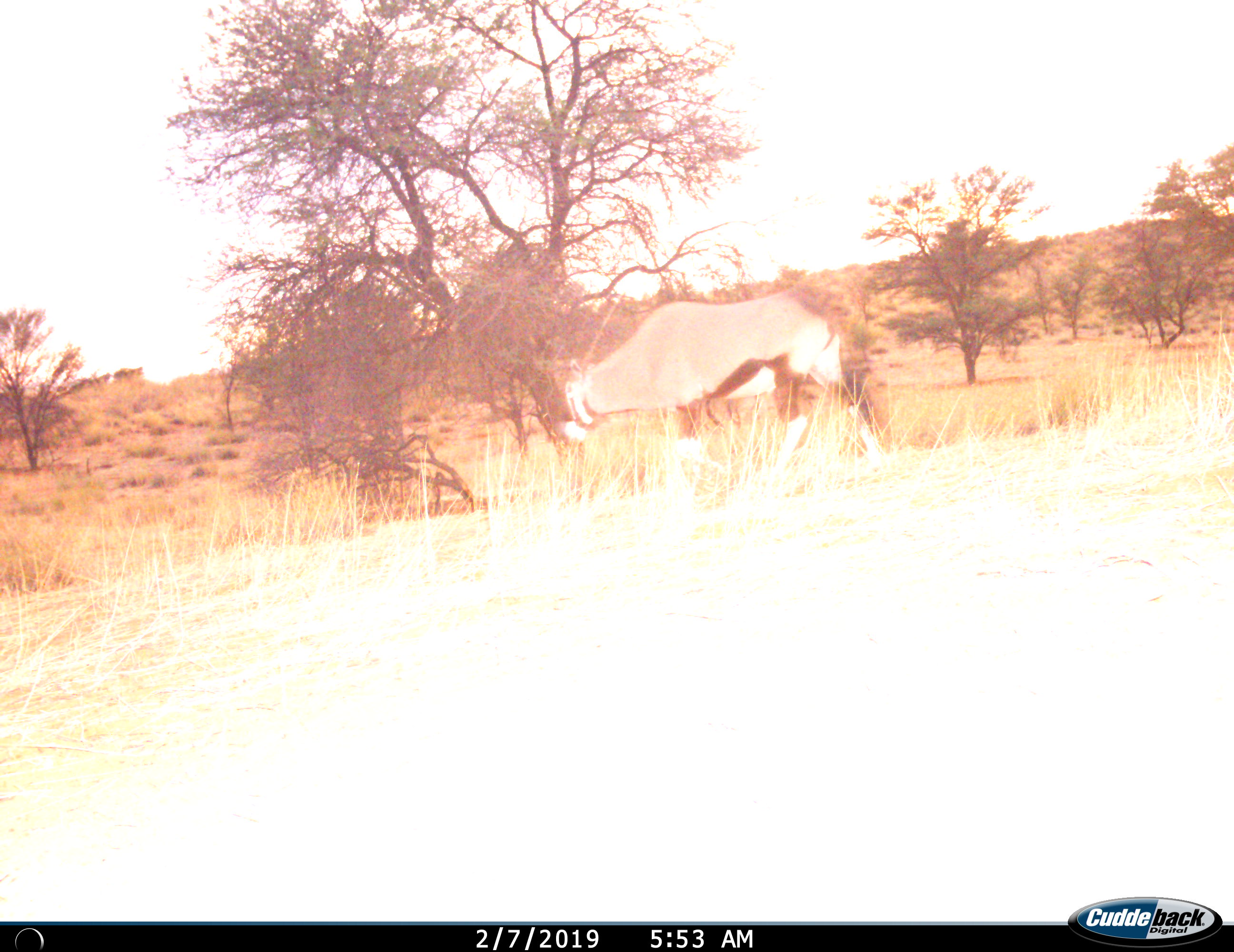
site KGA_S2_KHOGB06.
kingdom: Animalia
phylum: Chordata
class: Mammalia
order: Artiodactyla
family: Bovidae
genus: Oryx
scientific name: Oryx gazella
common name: gemsbok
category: oryx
Oryx (gemsbok) (Oryx gazella), count 1. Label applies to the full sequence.